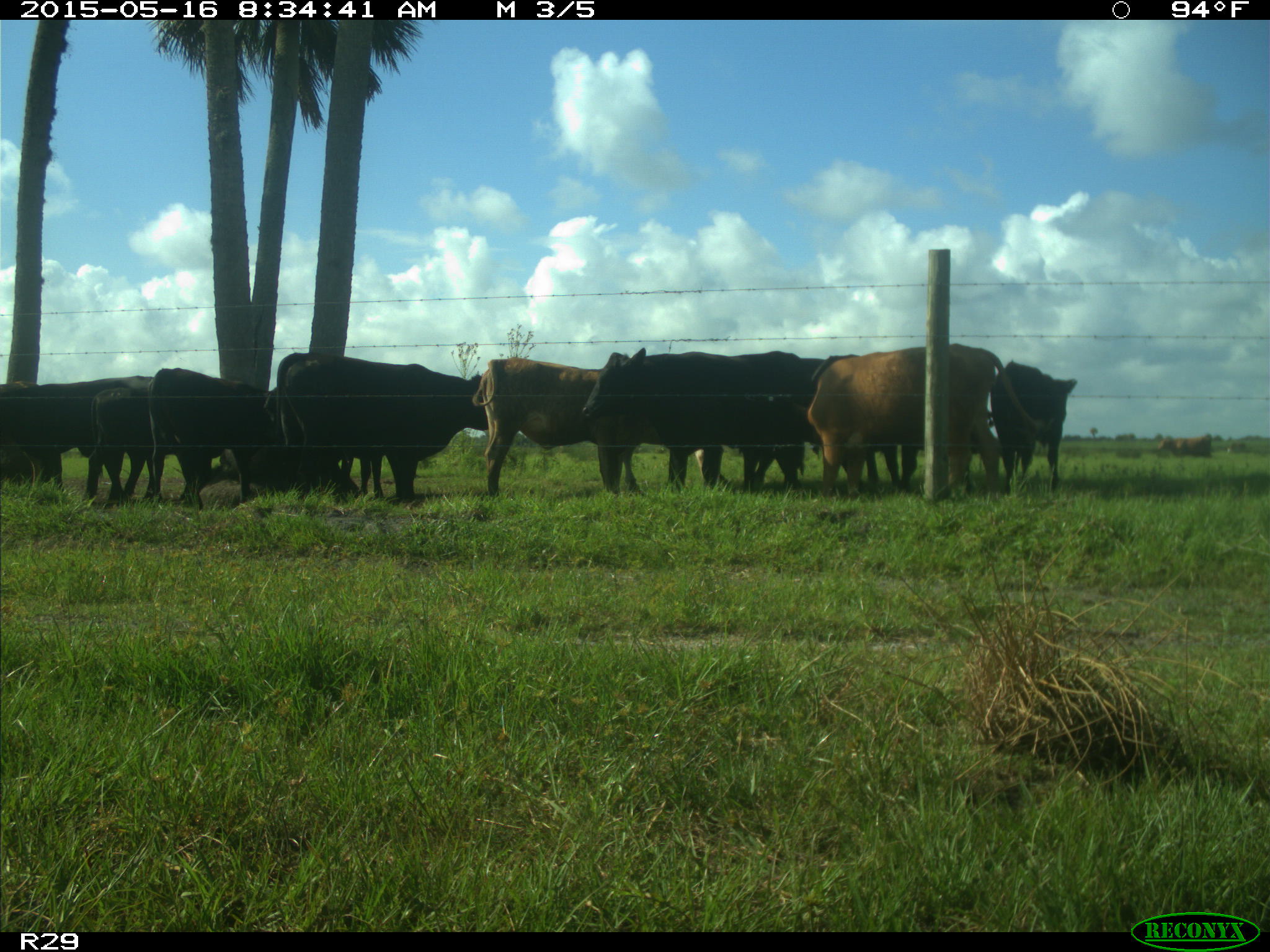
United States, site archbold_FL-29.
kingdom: Animalia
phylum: Chordata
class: Mammalia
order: Artiodactyla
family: Bovidae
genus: Bos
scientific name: Bos taurus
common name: domestic cow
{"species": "Bos taurus (domestic cow)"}